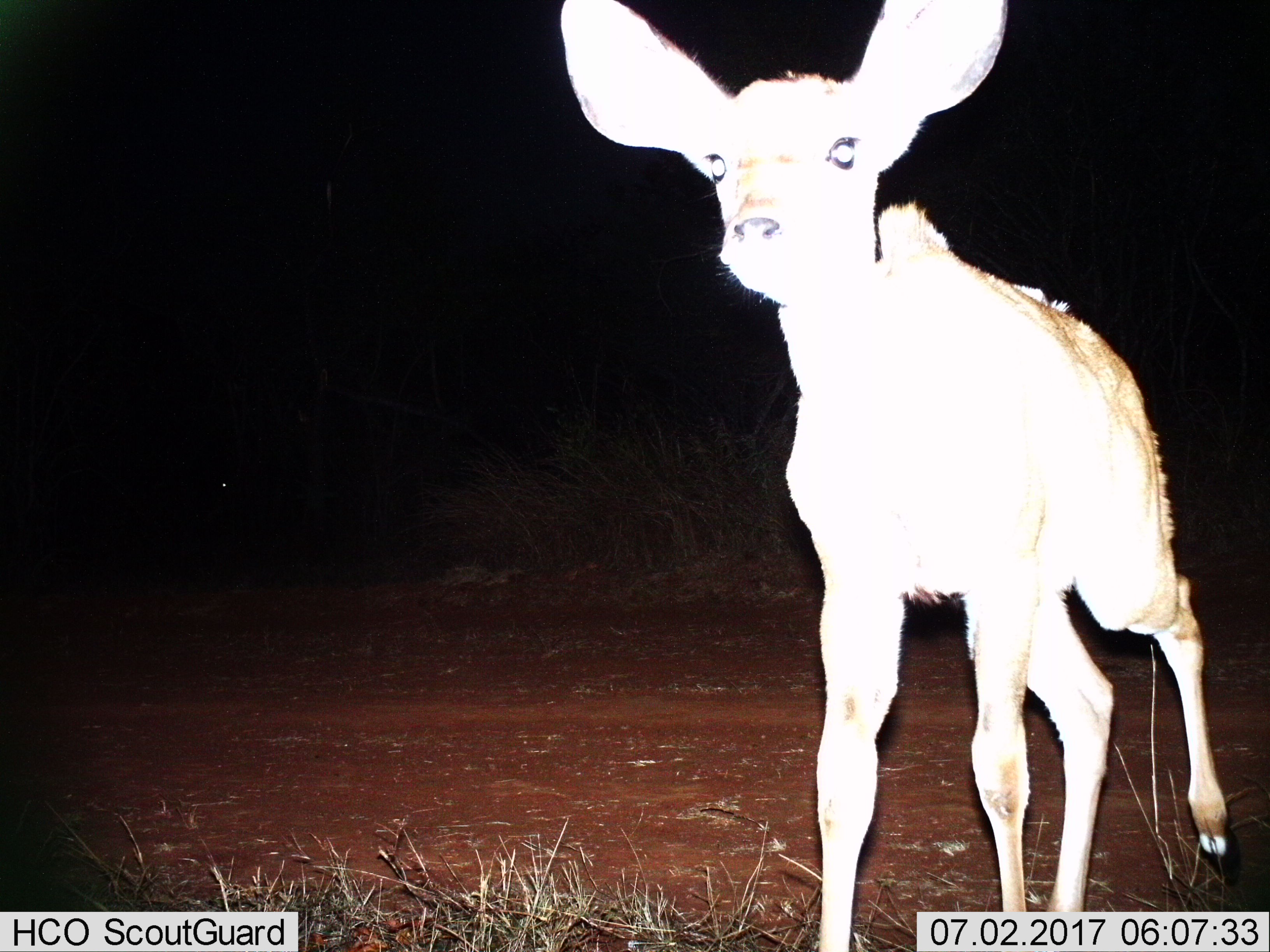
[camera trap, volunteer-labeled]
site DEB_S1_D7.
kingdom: Animalia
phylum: Chordata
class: Mammalia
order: Artiodactyla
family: Bovidae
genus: Tragelaphus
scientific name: Tragelaphus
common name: kudu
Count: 1.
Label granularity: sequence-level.